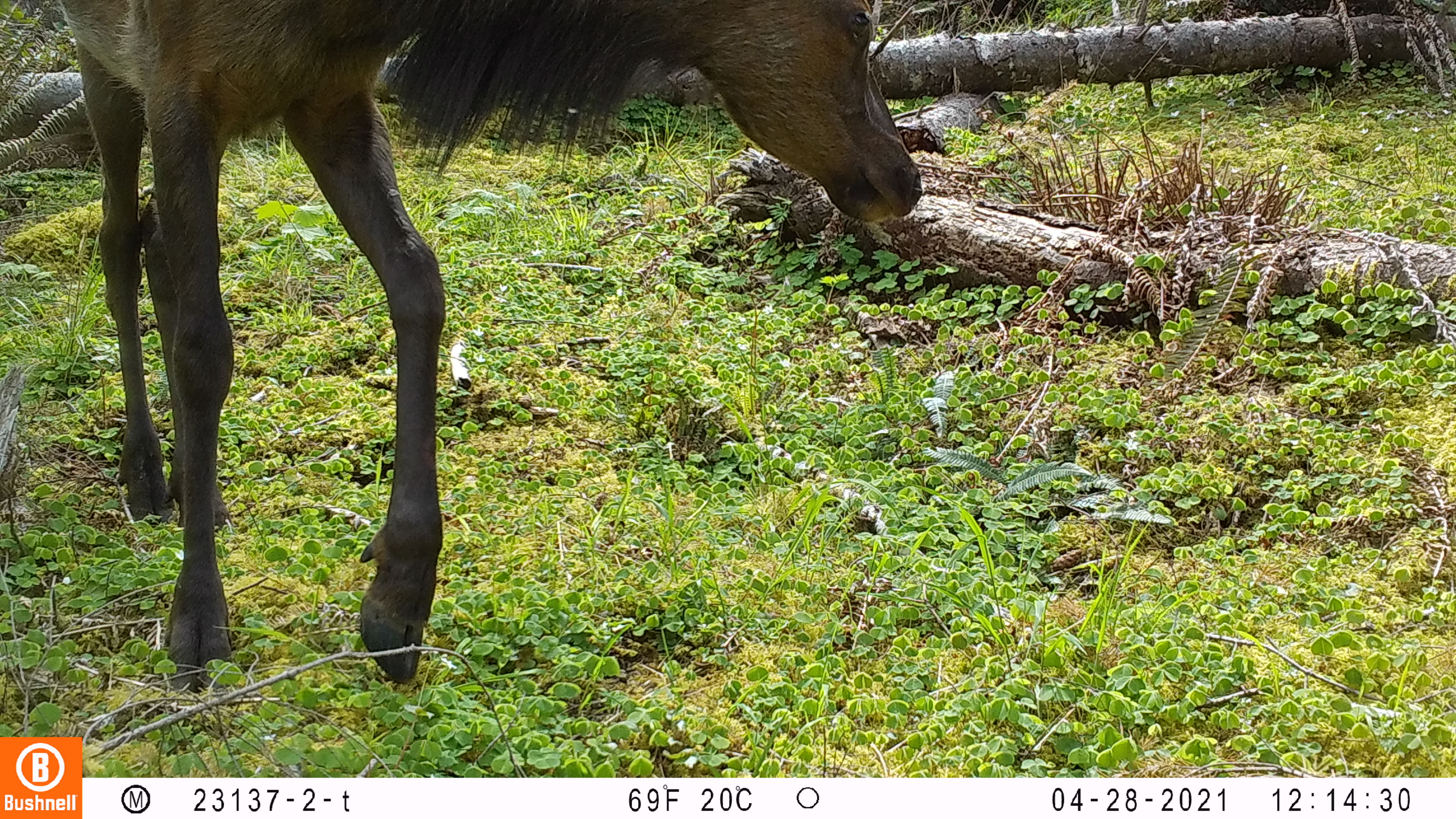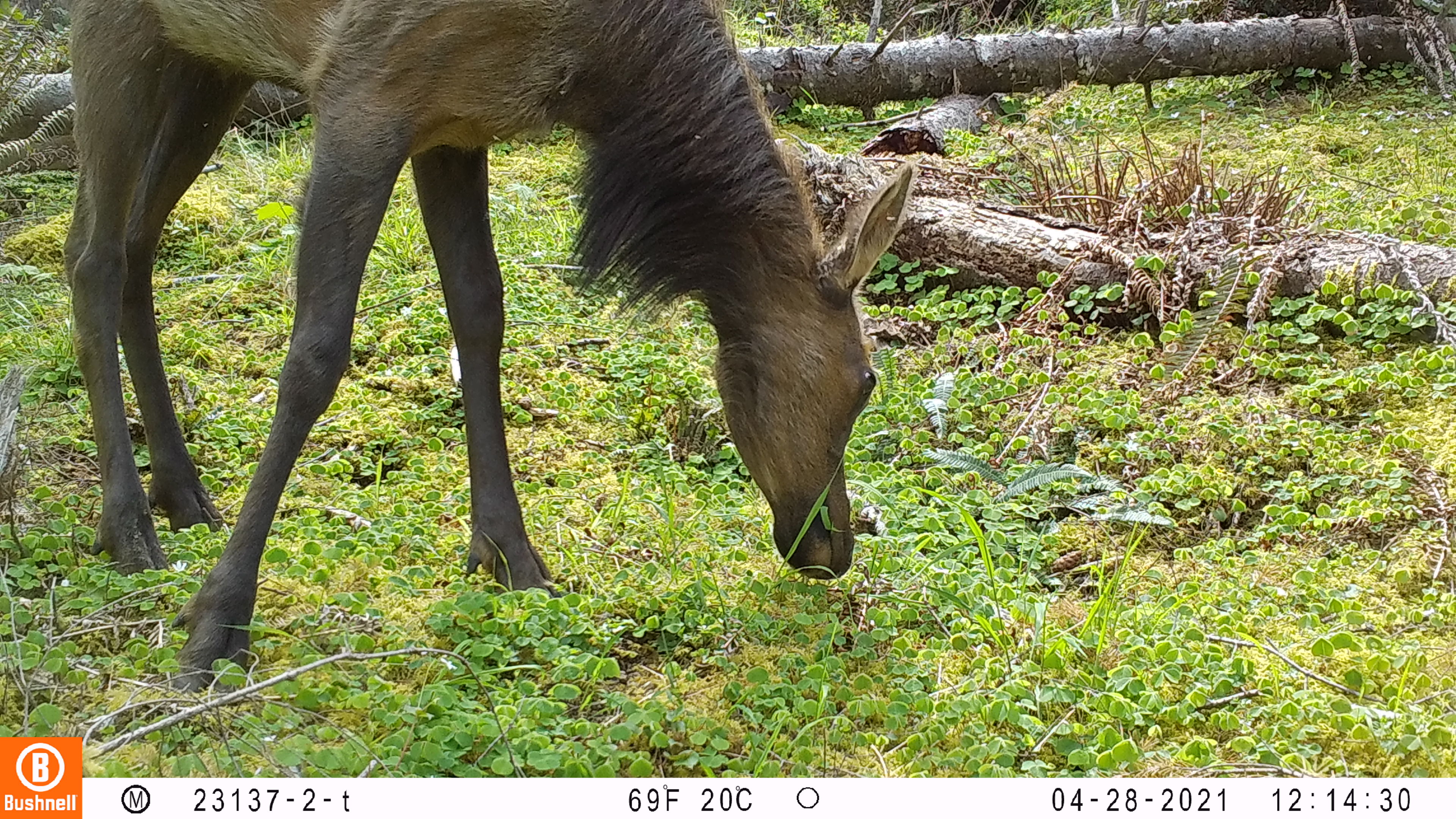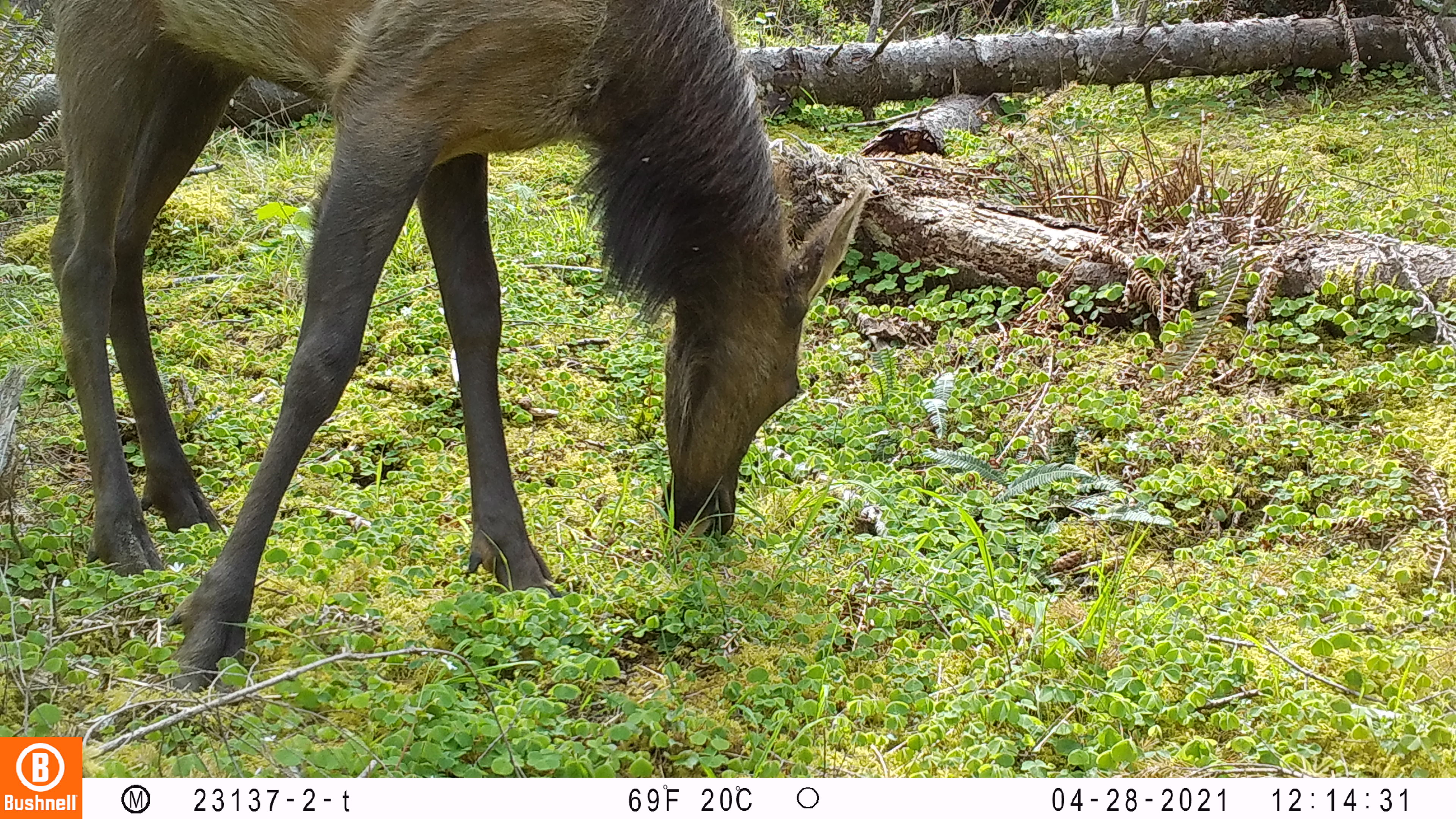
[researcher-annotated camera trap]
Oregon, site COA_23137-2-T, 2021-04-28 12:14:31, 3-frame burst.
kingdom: Animalia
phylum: Chordata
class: Mammalia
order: Artiodactyla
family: Cervidae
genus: Cervus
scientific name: Cervus canadensis roosevelti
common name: roosevelt elk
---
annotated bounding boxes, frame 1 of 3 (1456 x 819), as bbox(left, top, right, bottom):
roosevelt elk: bbox(52, 0, 927, 694)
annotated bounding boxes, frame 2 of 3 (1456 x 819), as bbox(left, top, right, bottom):
roosevelt elk: bbox(43, 1, 911, 693)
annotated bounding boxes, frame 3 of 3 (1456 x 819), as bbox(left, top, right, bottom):
roosevelt elk: bbox(33, 1, 871, 693)